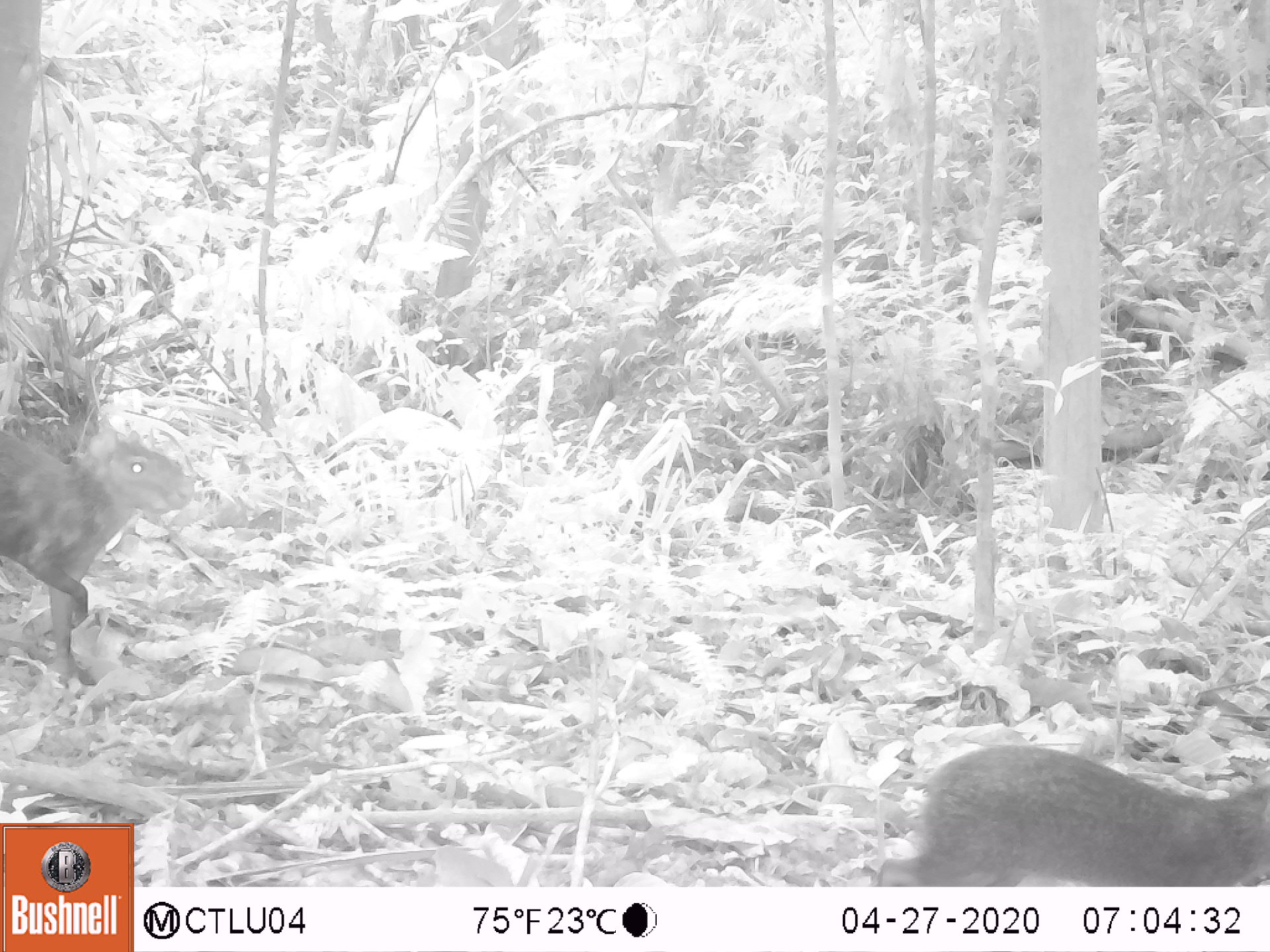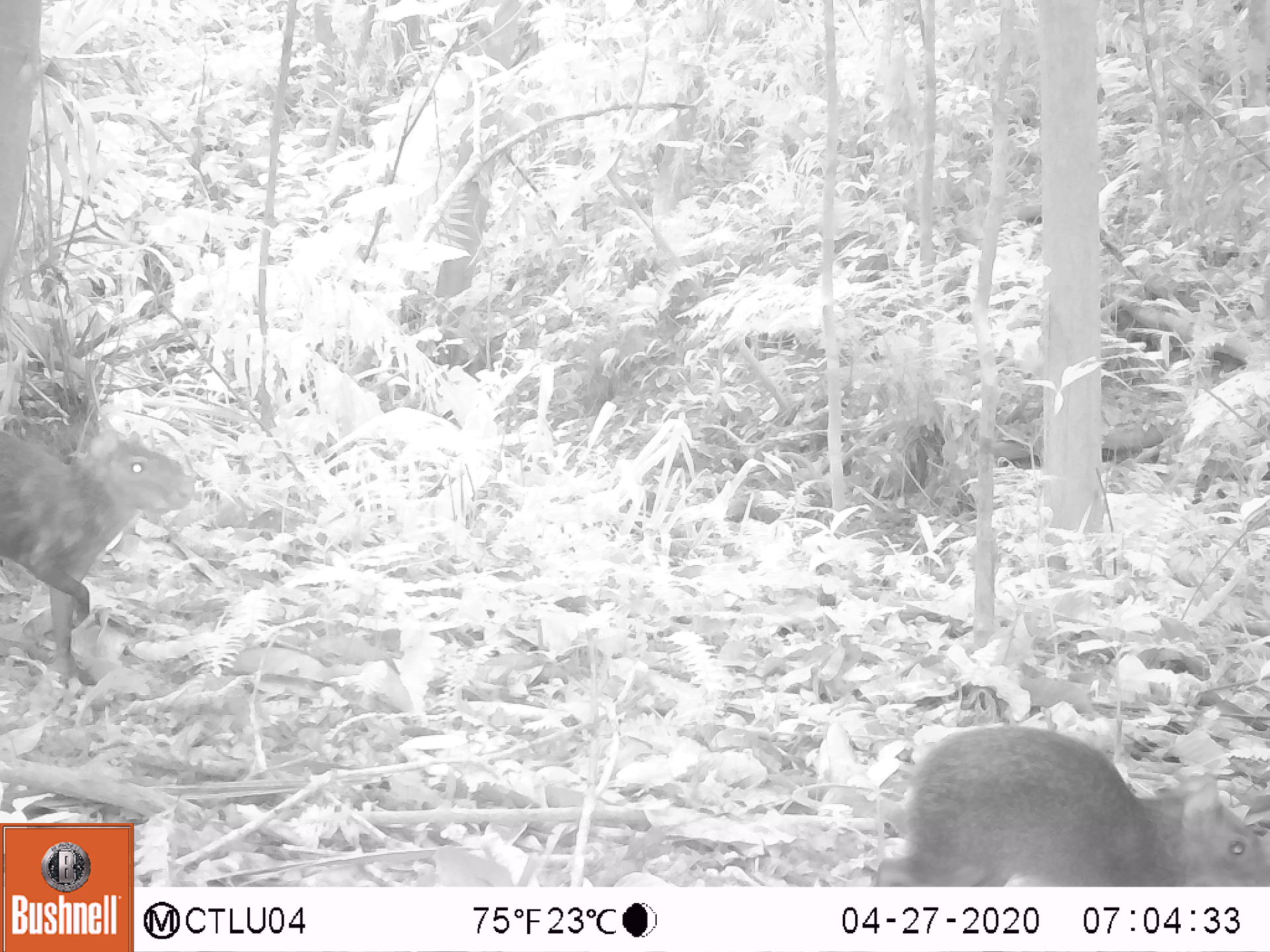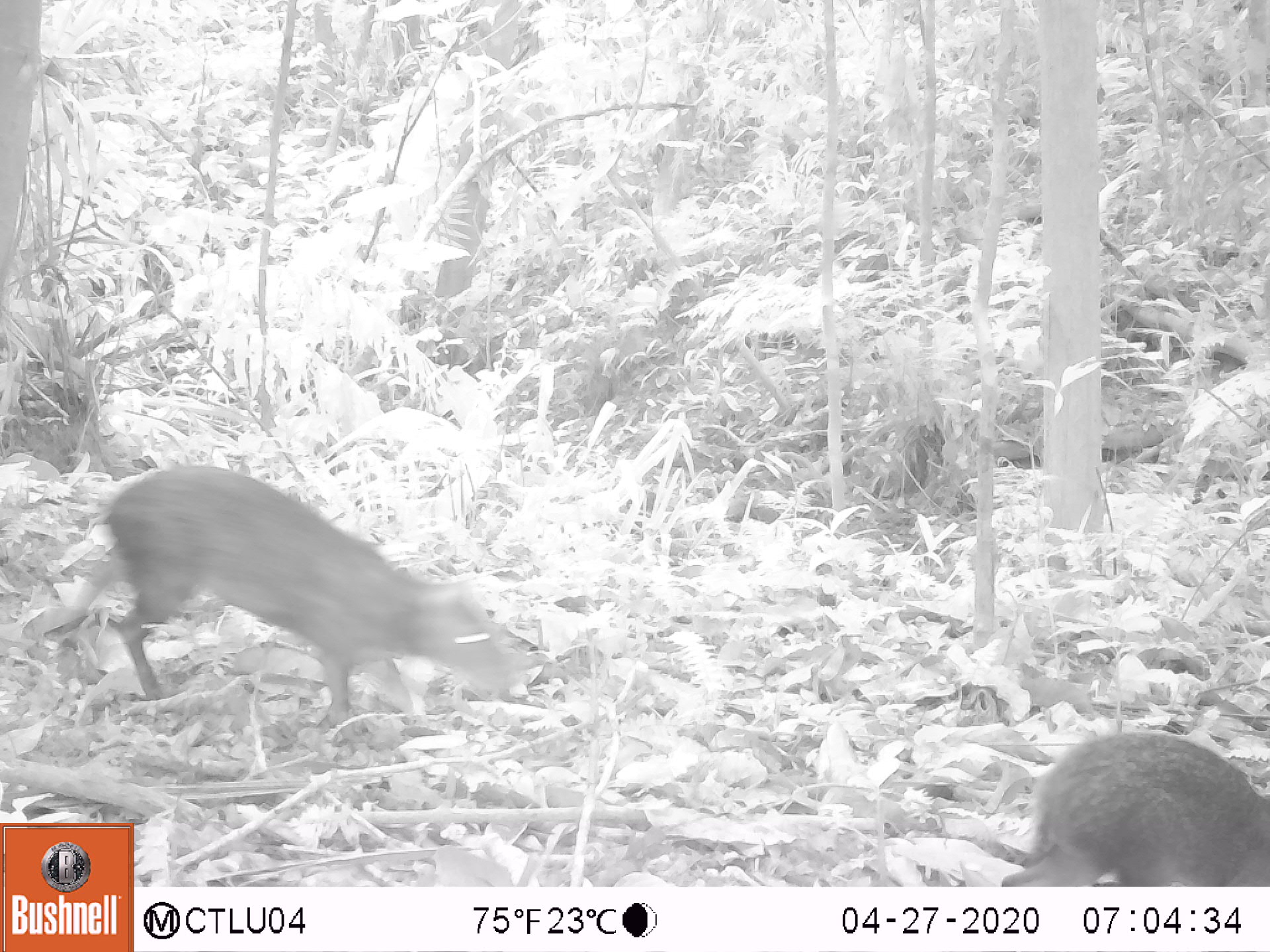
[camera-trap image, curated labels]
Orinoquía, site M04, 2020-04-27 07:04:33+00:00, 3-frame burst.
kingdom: Animalia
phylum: Chordata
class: Mammalia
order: Rodentia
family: Dasyproctidae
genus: Dasyprocta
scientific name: Dasyprocta fuliginosa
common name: black agouti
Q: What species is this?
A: Black agouti (Dasyprocta fuliginosa).